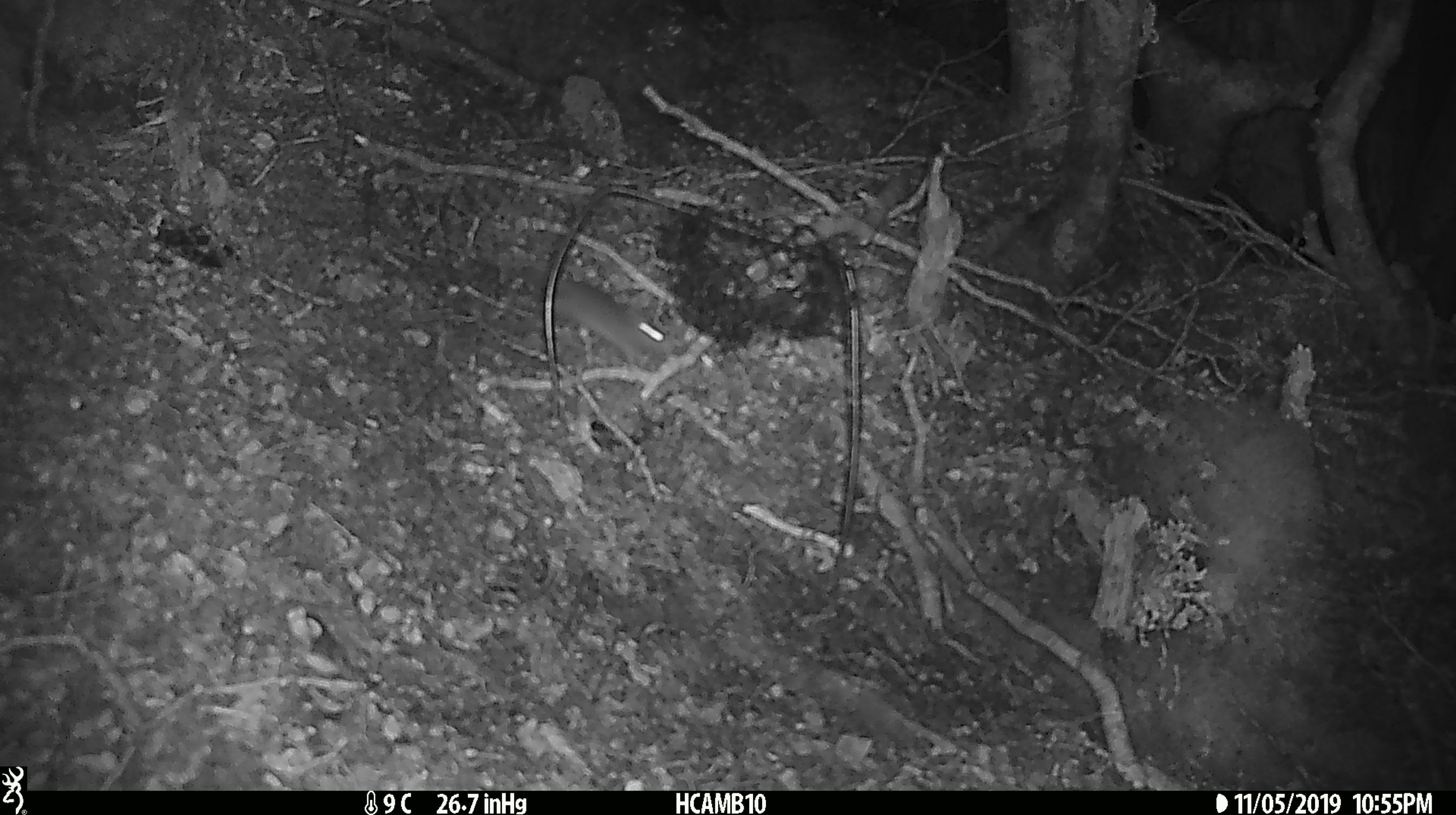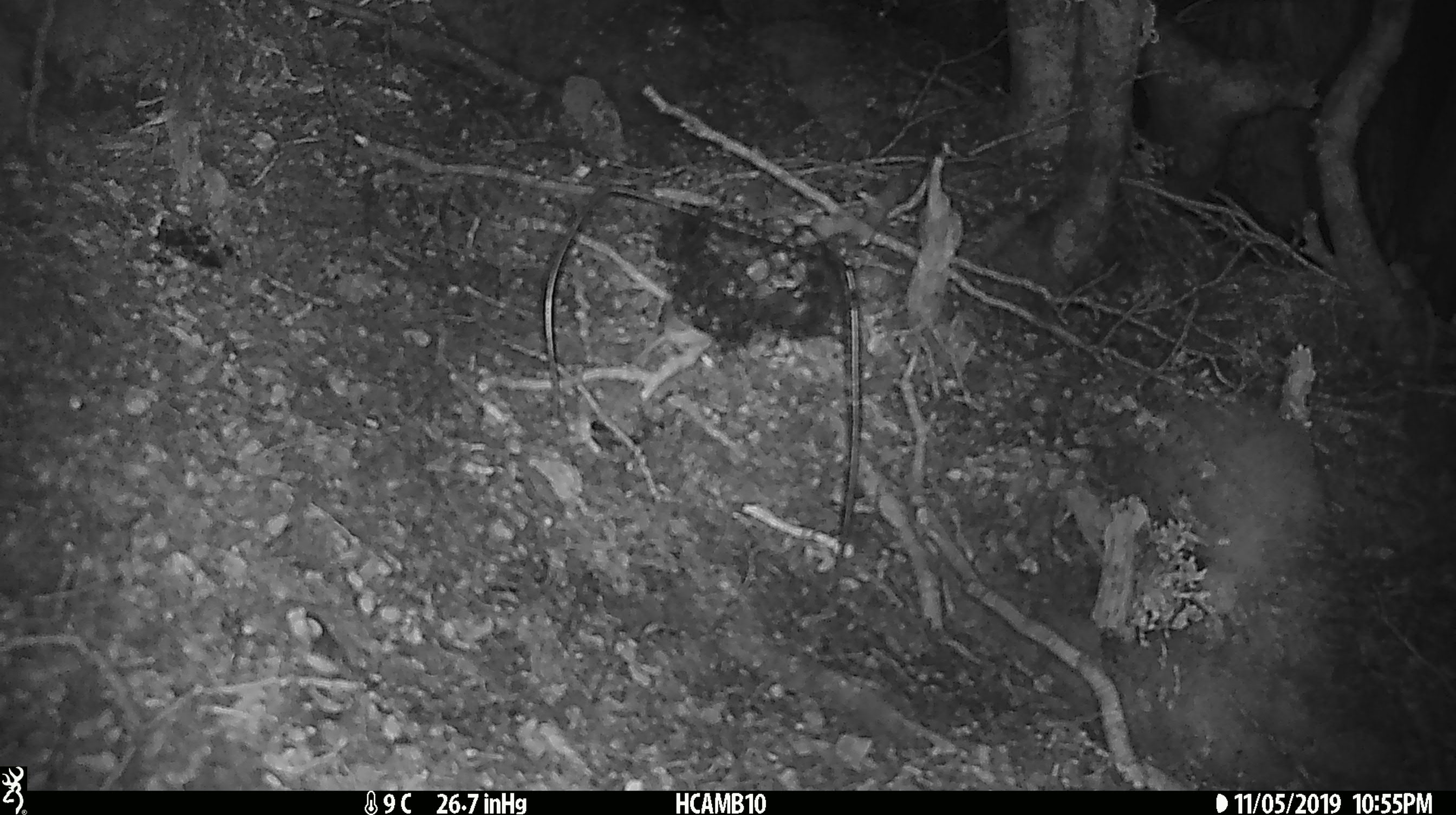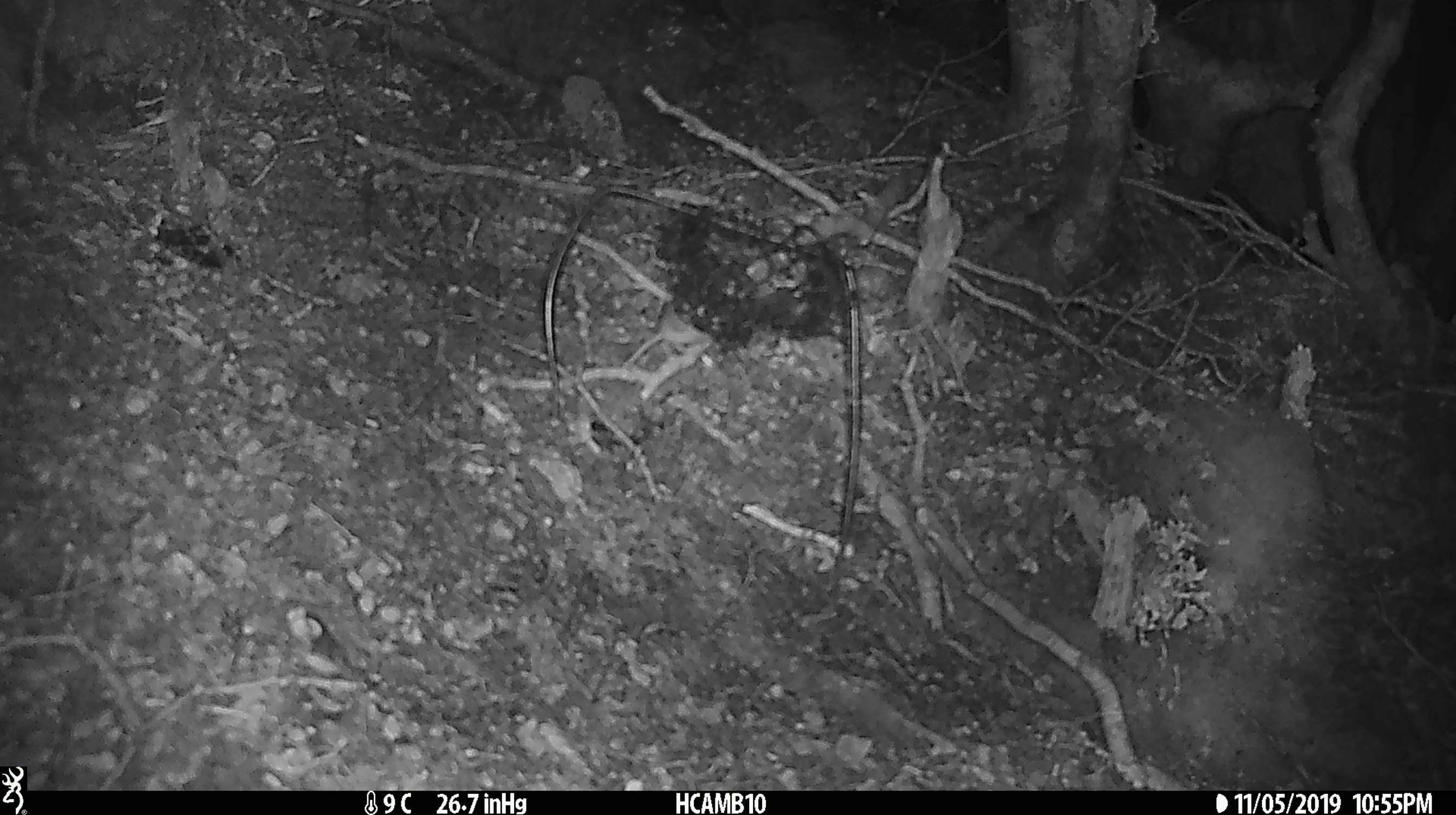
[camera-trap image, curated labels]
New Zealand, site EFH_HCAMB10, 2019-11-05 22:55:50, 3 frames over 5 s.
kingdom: Animalia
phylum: Chordata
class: Mammalia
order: Rodentia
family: Muridae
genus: Mus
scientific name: Mus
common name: mouse